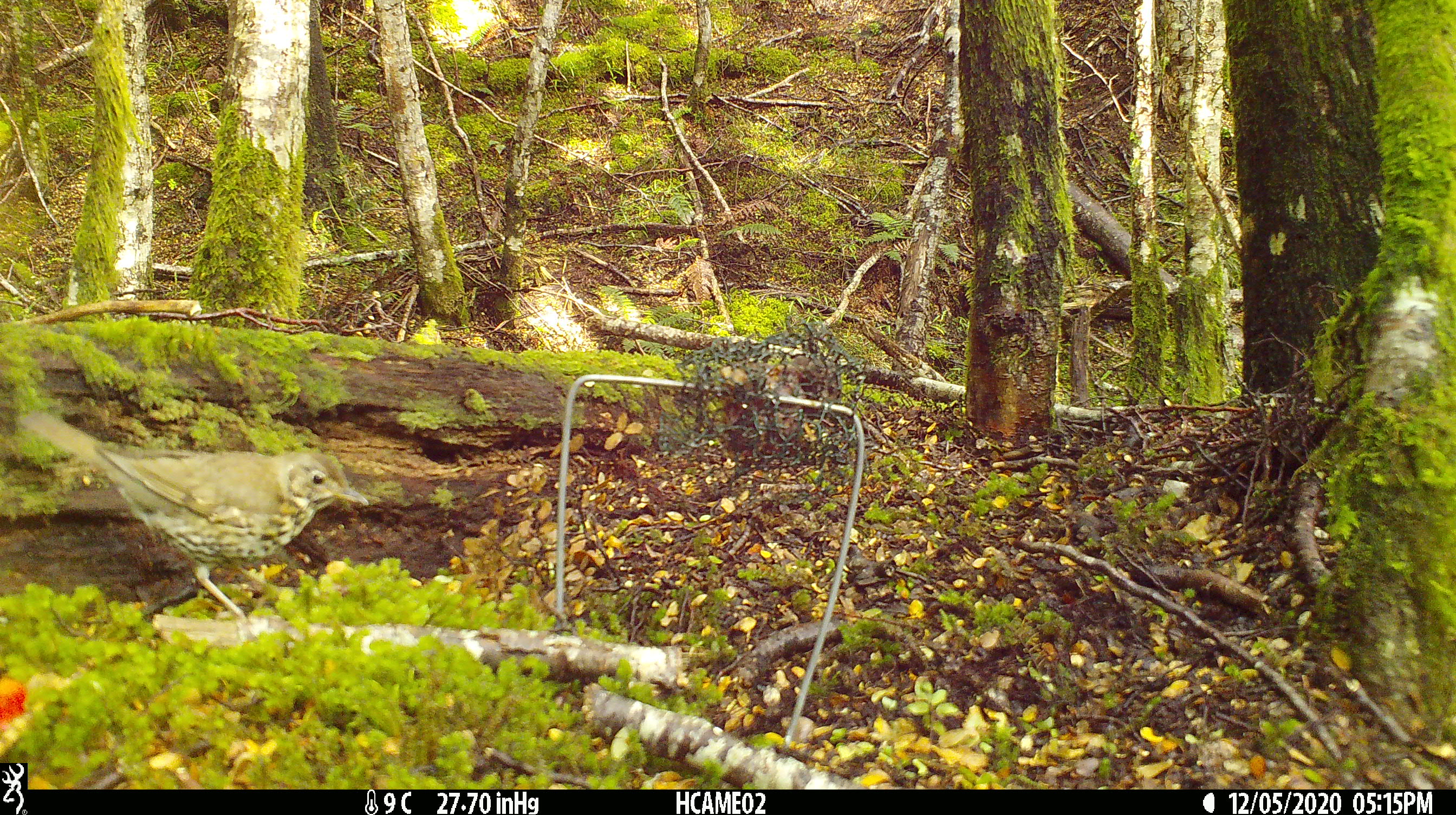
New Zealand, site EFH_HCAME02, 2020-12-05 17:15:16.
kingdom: Animalia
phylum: Chordata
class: Aves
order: Passeriformes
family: Turdidae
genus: Turdus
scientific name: Turdus philomelos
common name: song thrush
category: thrush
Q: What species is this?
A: Thrush (song thrush) (Turdus philomelos).